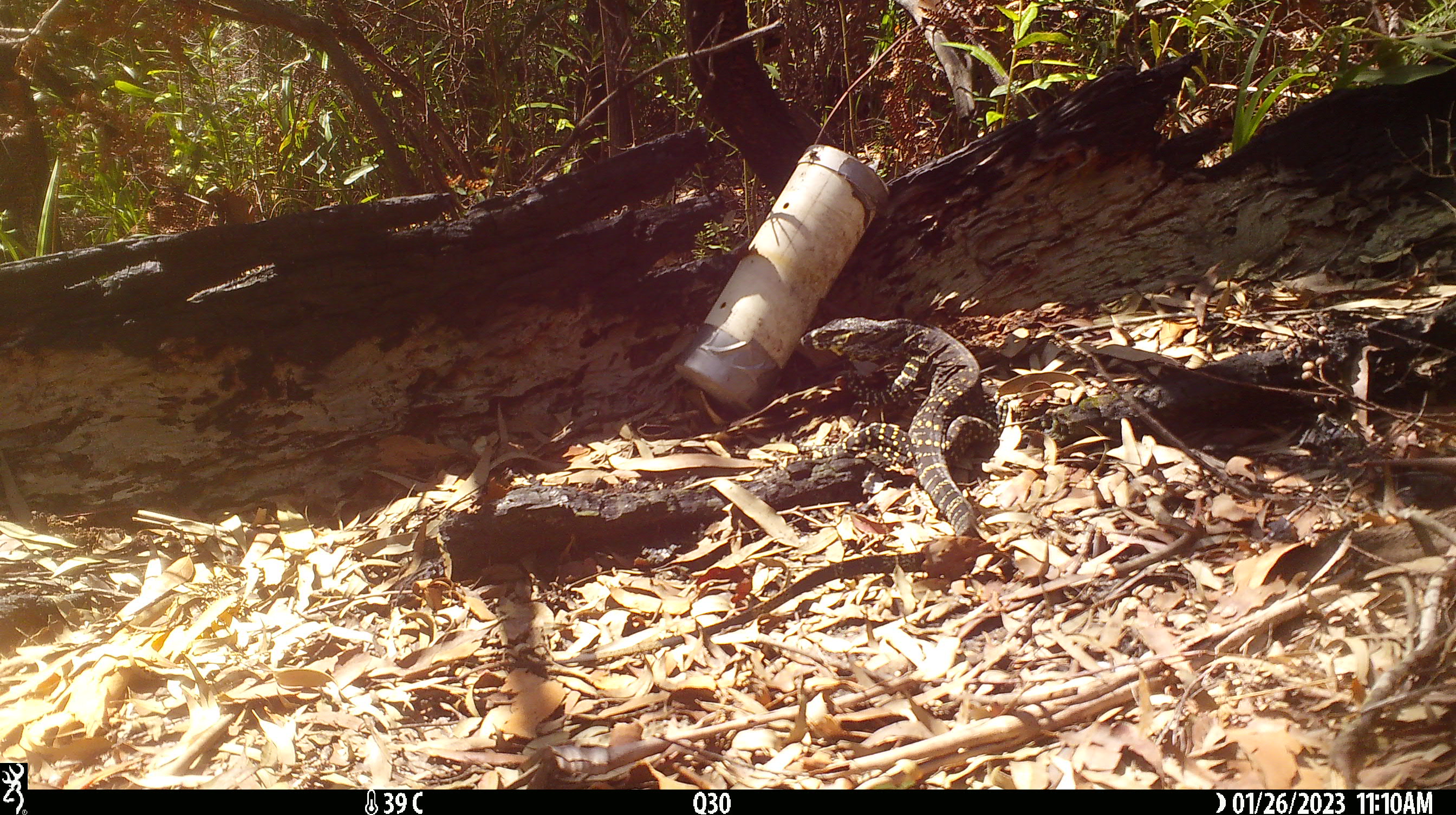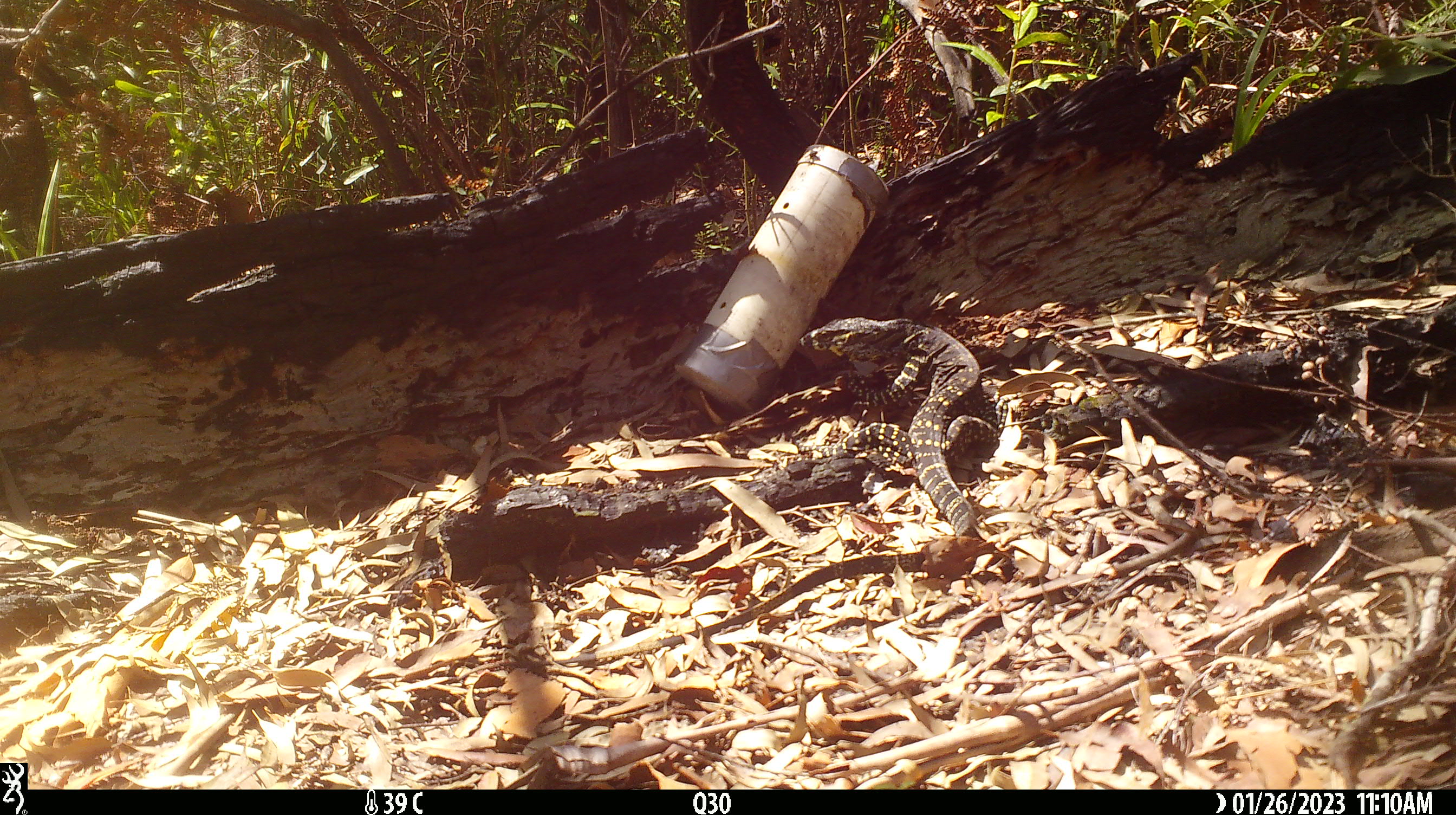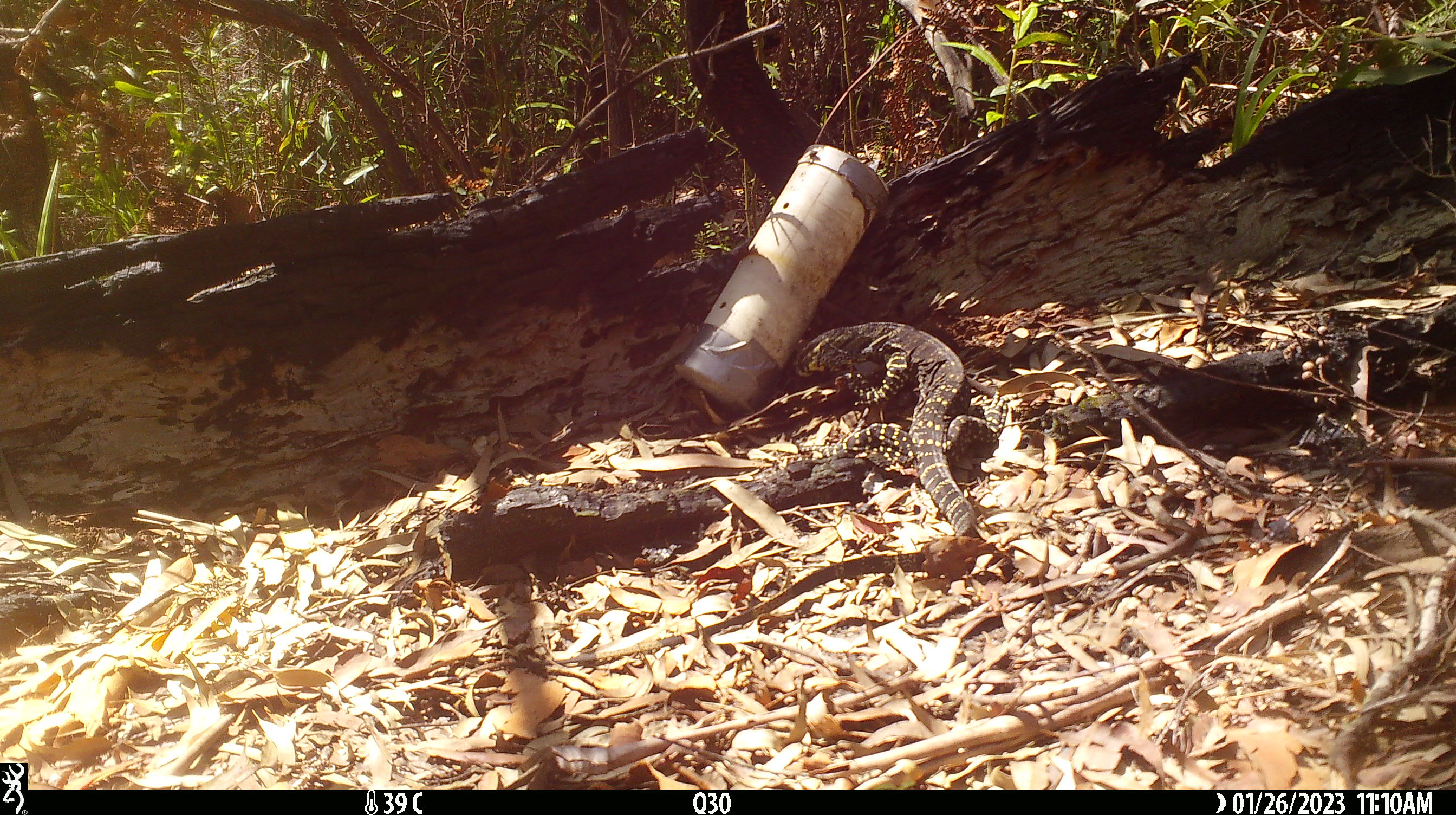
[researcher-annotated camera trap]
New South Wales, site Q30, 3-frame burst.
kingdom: Animalia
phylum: Chordata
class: Reptilia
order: Squamata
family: Varanidae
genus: Varanus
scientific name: Varanus varius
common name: lace monitor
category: goanna